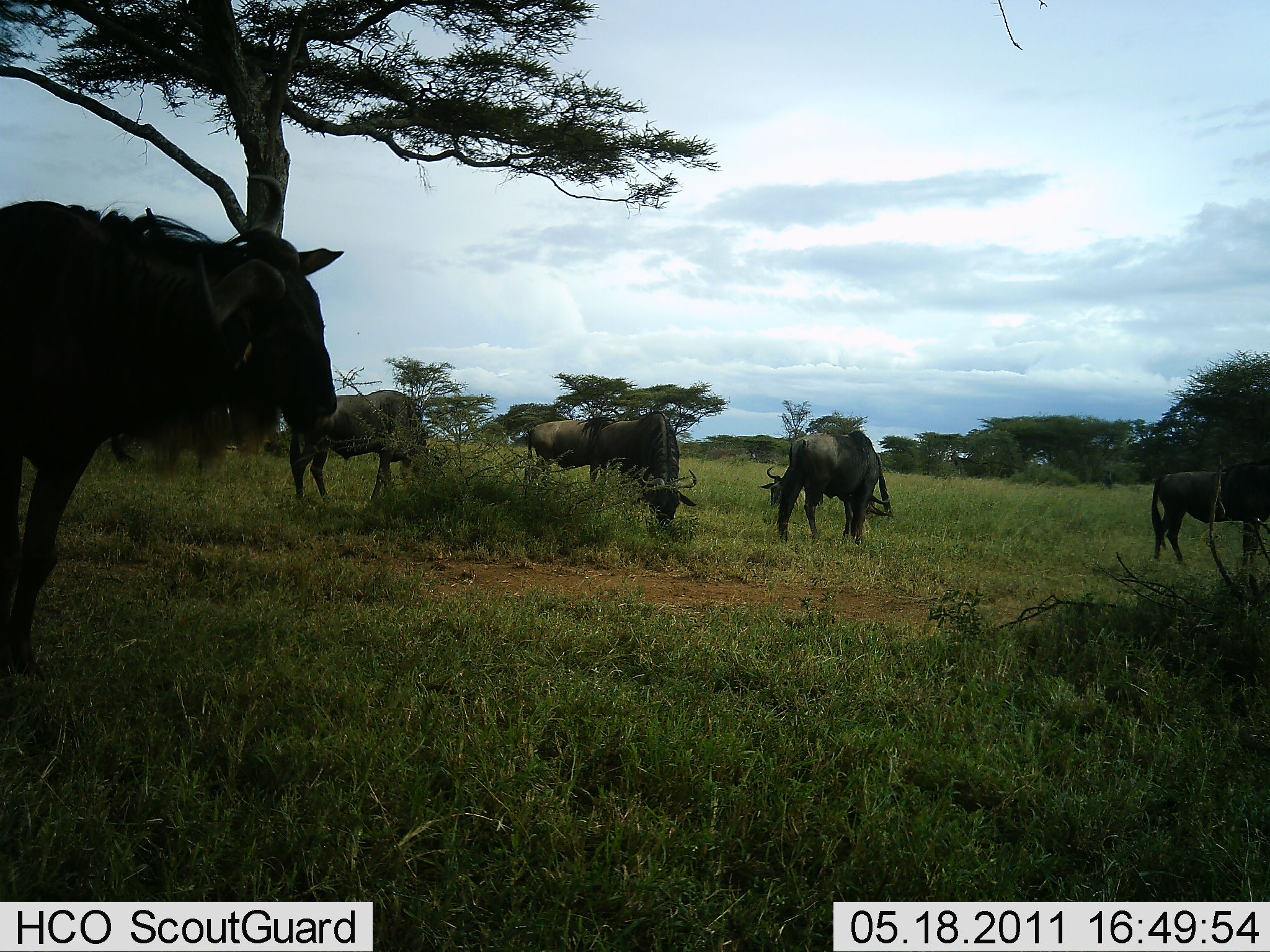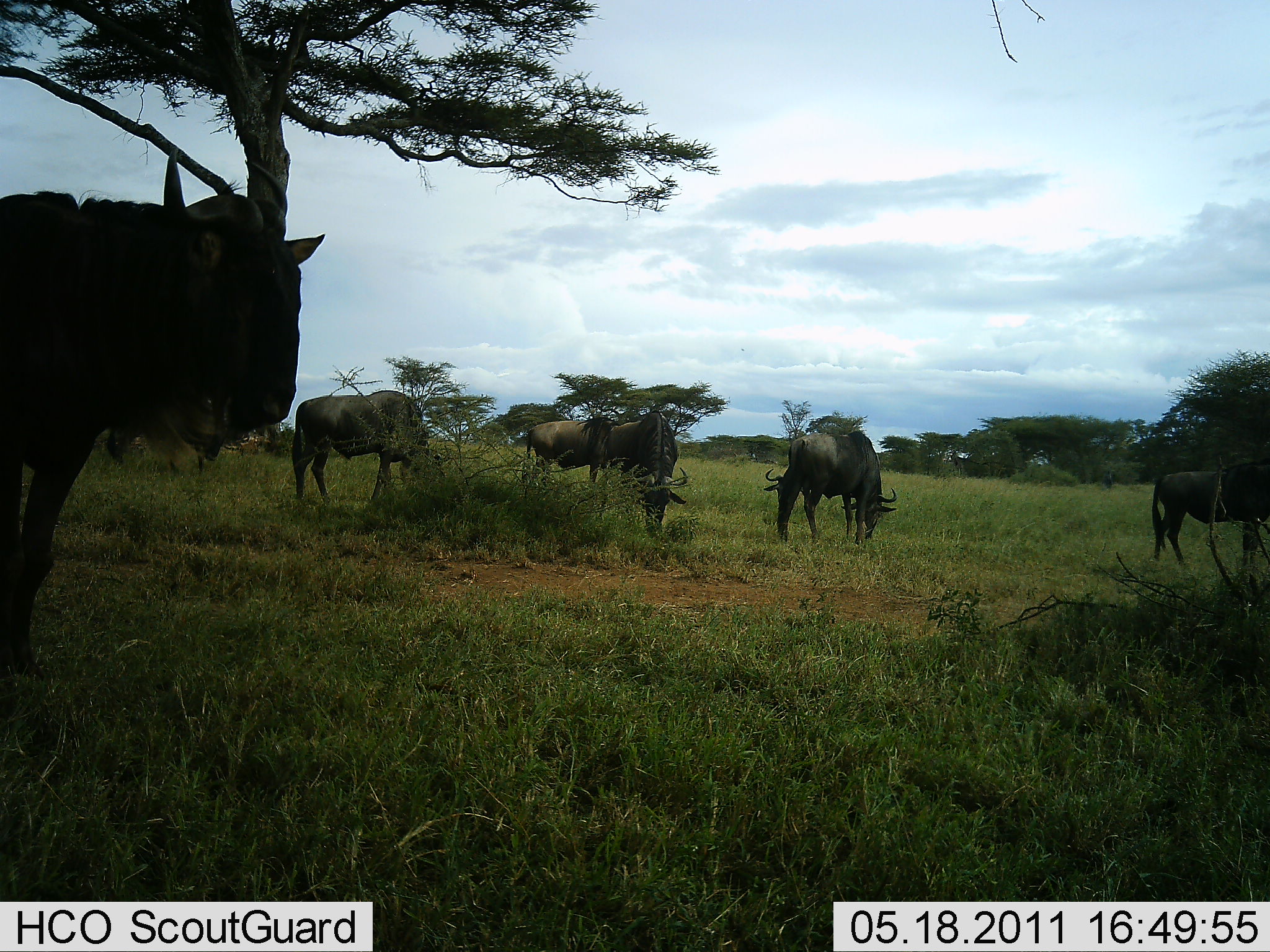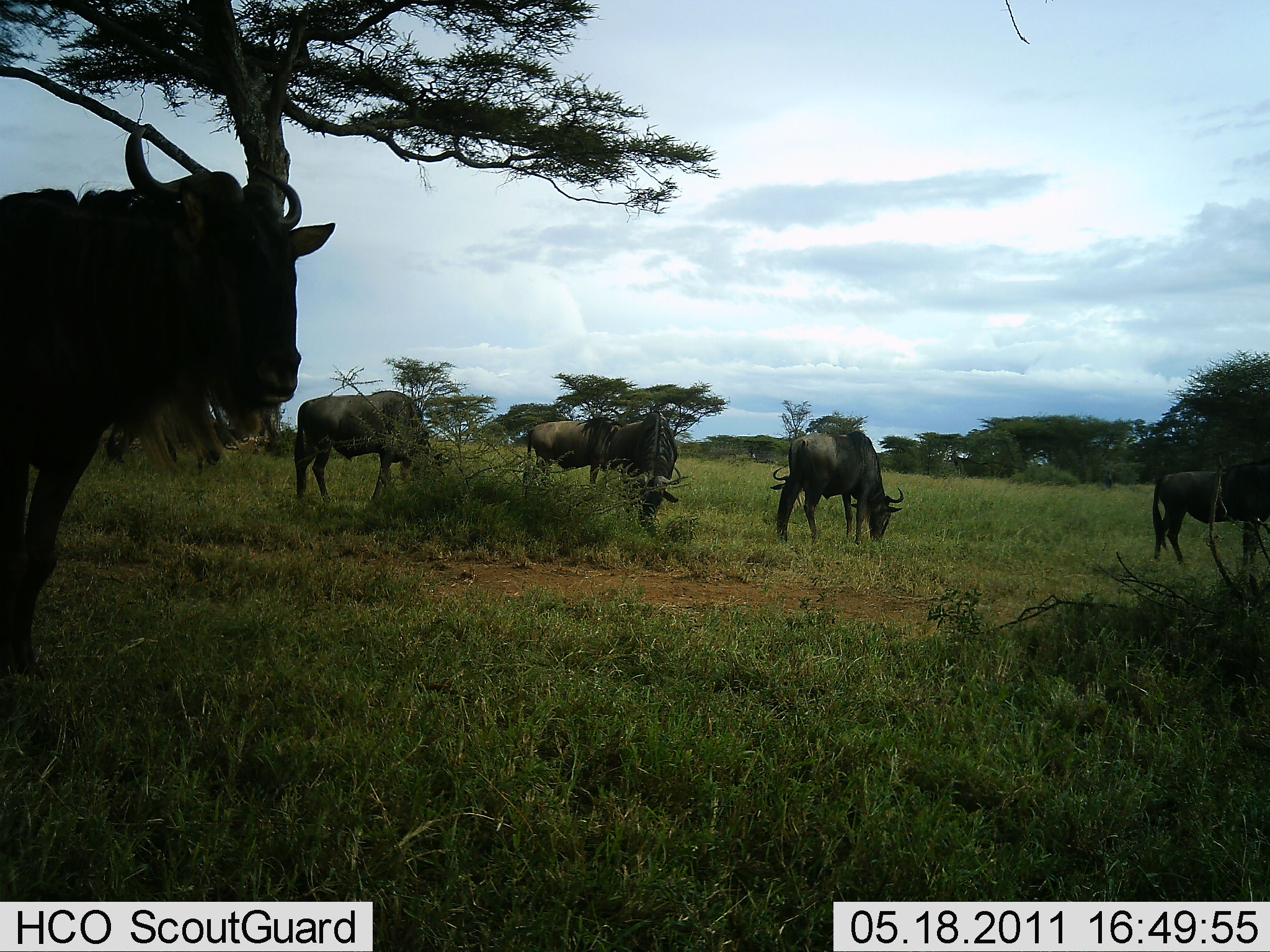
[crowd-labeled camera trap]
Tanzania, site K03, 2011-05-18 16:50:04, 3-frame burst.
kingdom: Animalia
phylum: Chordata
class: Mammalia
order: Artiodactyla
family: Bovidae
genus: Connochaetes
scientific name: Connochaetes taurinus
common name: blue wildebeest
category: wildebeest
Wildebeest (blue wildebeest) (Connochaetes taurinus), count 7. Behavior (volunteer vote fractions): standing 70%, resting 0%, moving 0%, interacting 0%. Young present (vote fraction): 0%. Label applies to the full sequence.